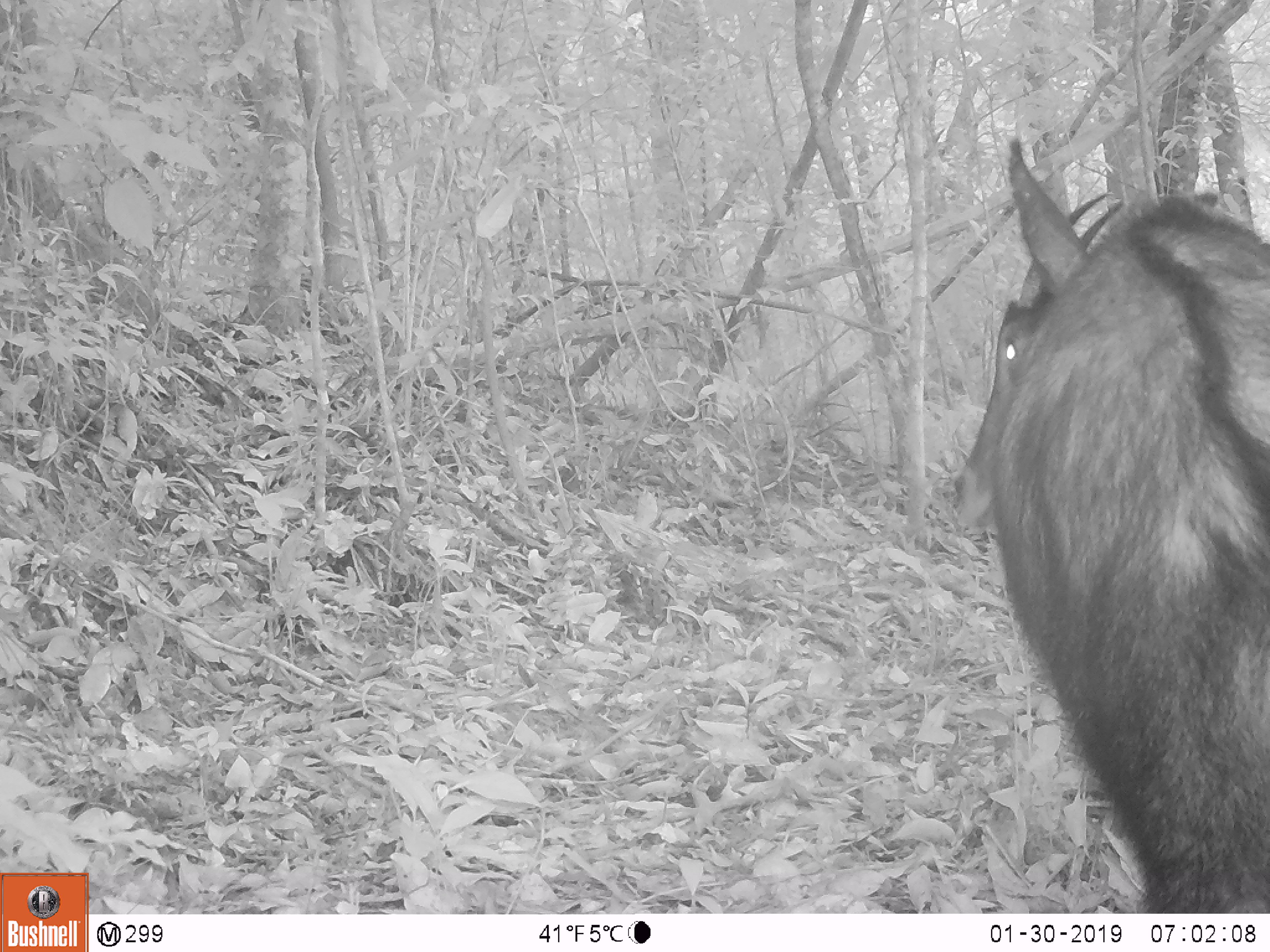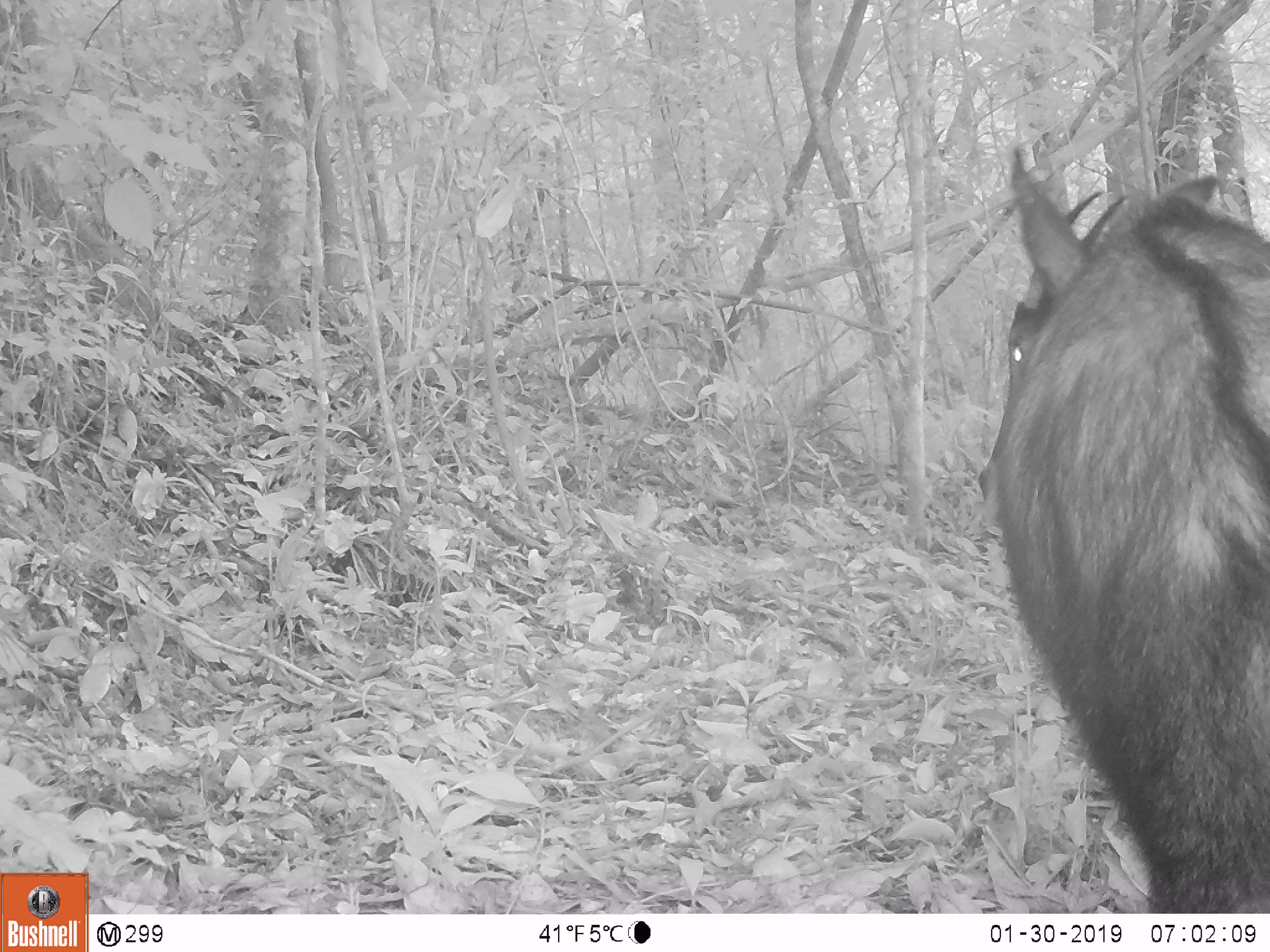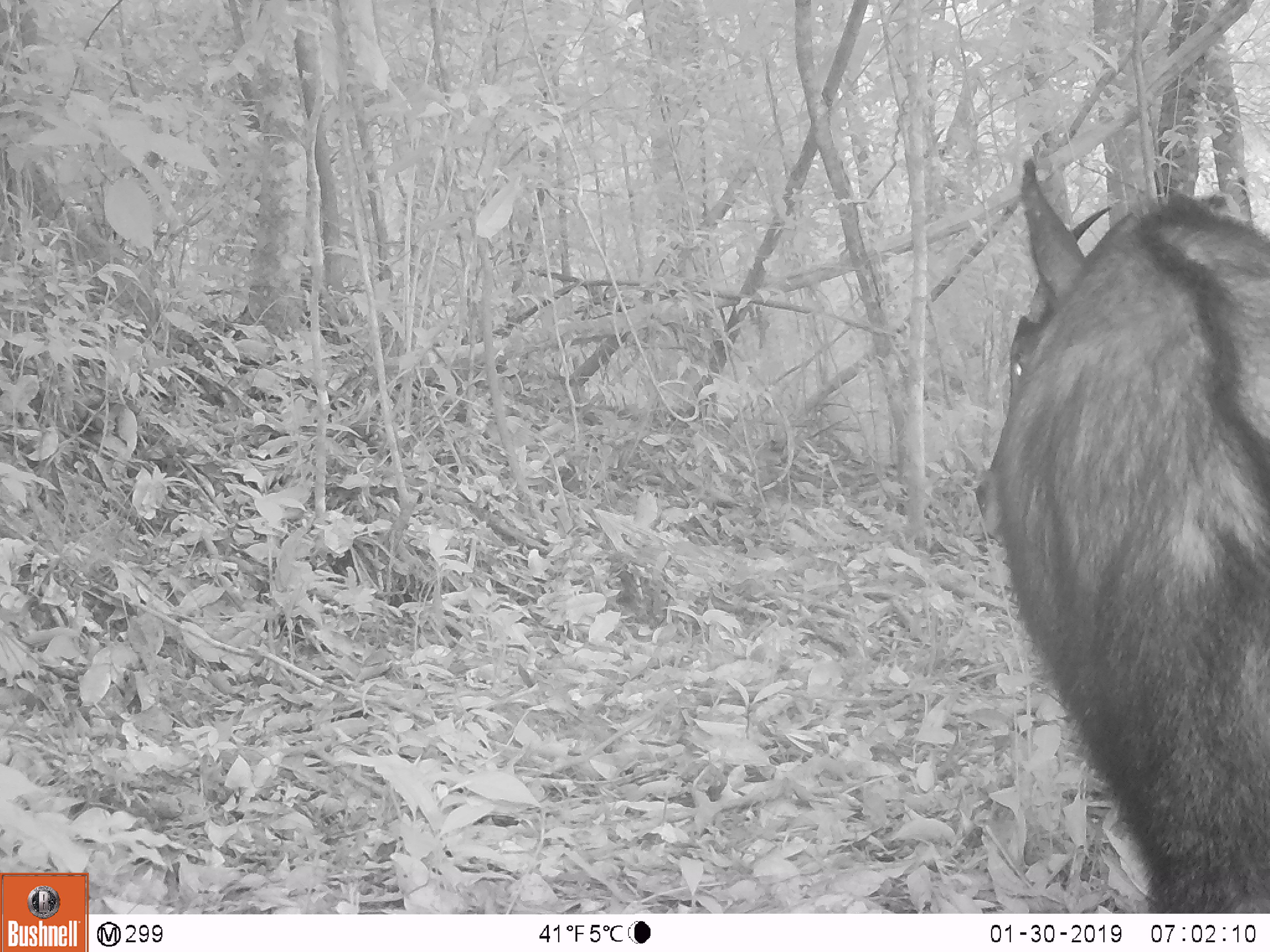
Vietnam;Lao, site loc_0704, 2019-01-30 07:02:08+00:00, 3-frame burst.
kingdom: Animalia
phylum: Chordata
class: Mammalia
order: Artiodactyla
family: Bovidae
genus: Capricornis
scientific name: Capricornis sumatraensis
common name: chinese serow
Chinese serow (Capricornis sumatraensis). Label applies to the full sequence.